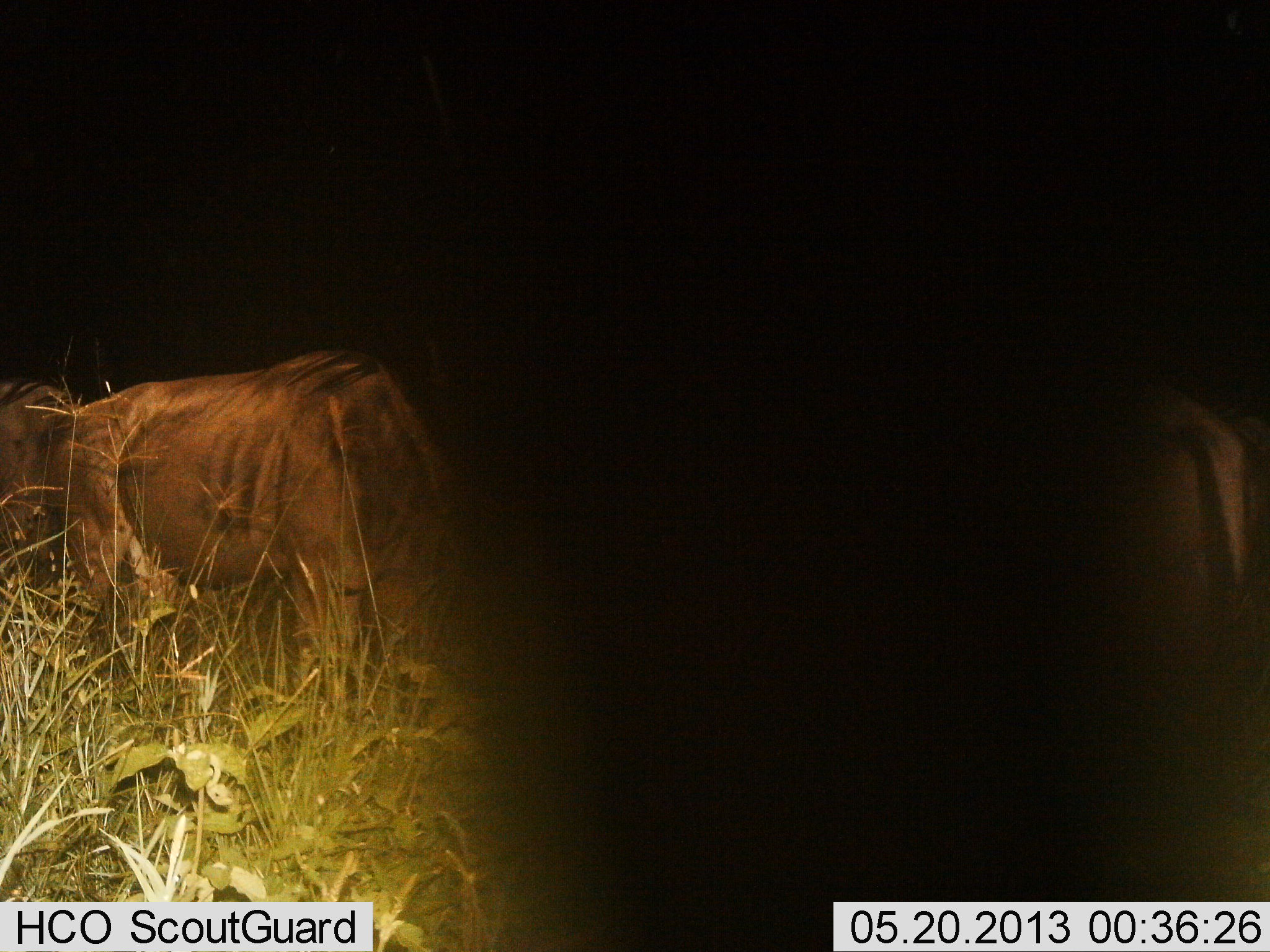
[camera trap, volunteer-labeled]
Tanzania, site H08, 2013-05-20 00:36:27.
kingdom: Animalia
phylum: Chordata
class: Mammalia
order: Artiodactyla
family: Bovidae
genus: Connochaetes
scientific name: Connochaetes taurinus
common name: blue wildebeest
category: wildebeest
Wildebeest (blue wildebeest) (Connochaetes taurinus), count 3. Behavior (volunteer vote fractions): standing 48%, resting 0%, moving 19%, interacting 0%. Young present (vote fraction): 0%. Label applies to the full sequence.